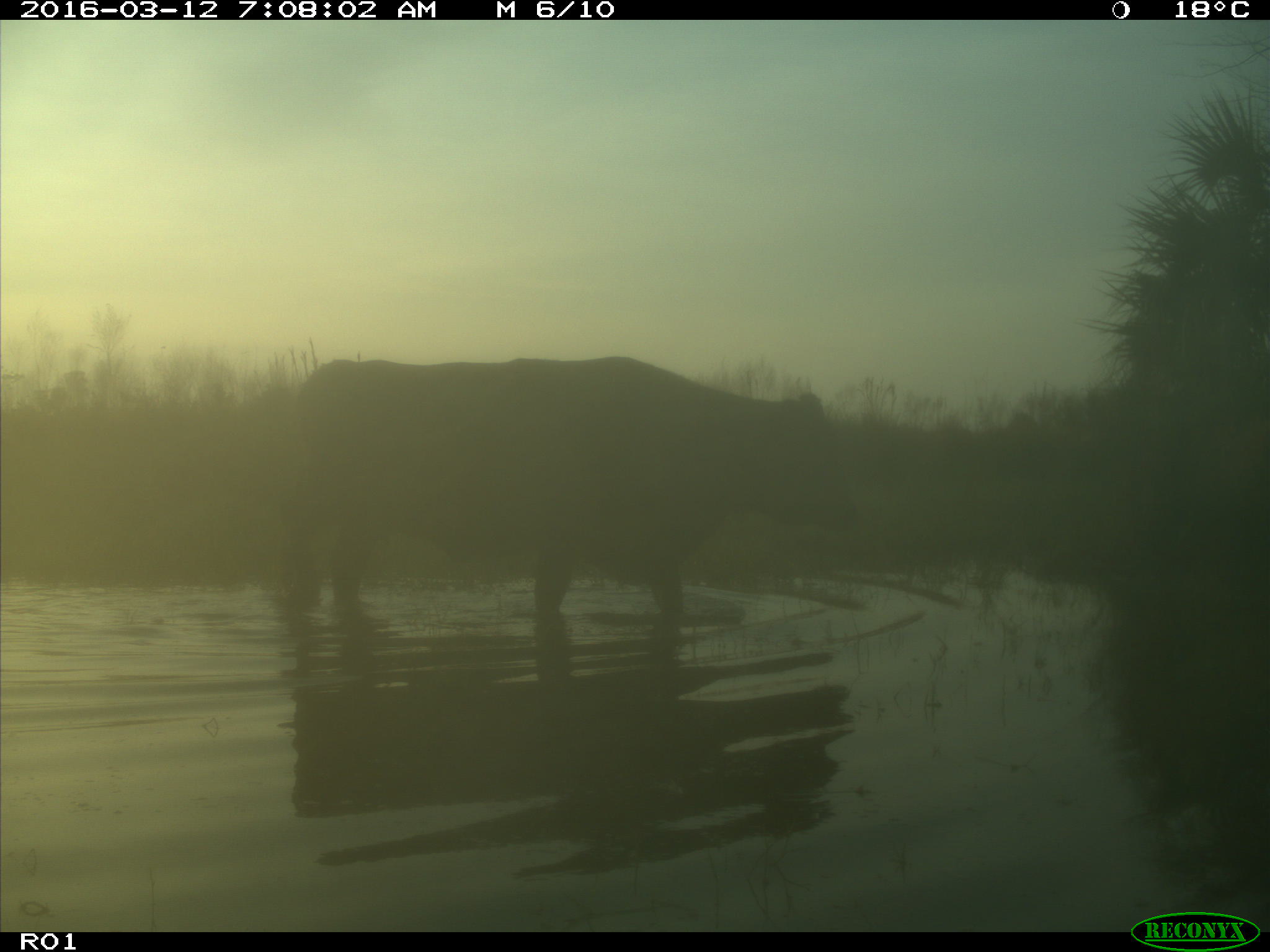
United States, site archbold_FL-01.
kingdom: Animalia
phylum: Chordata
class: Mammalia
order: Artiodactyla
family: Bovidae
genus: Bos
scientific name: Bos taurus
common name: domestic cow